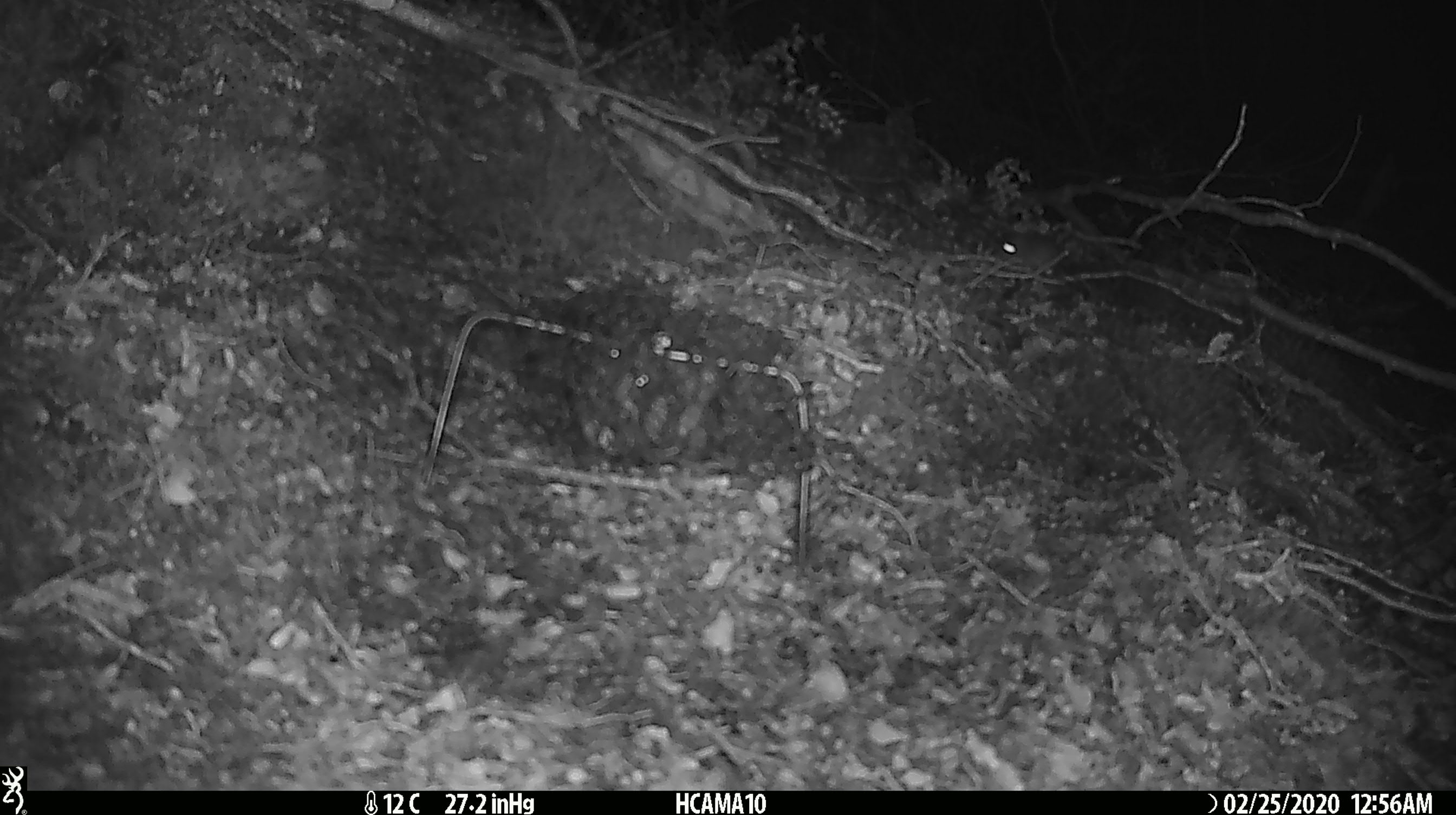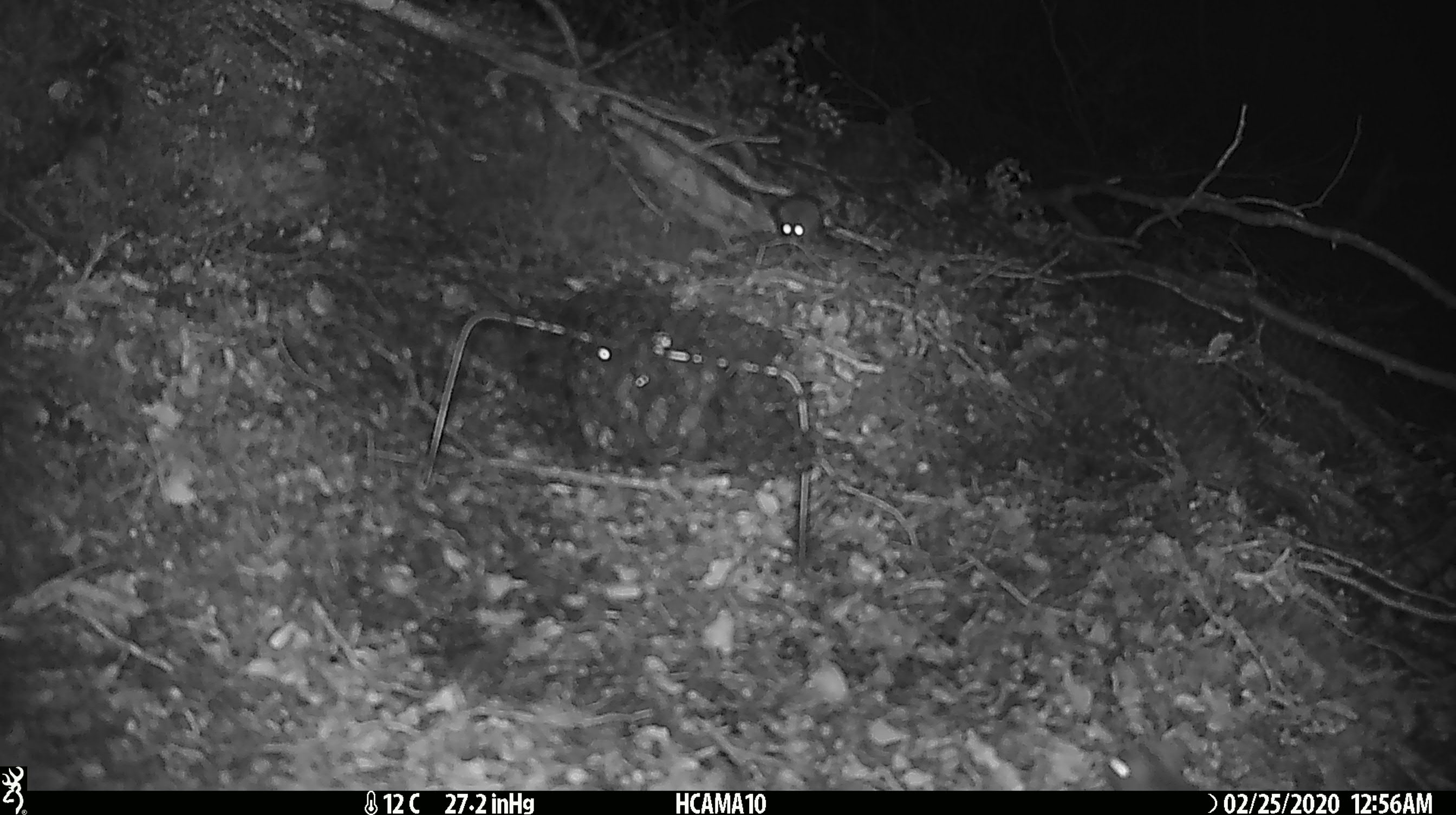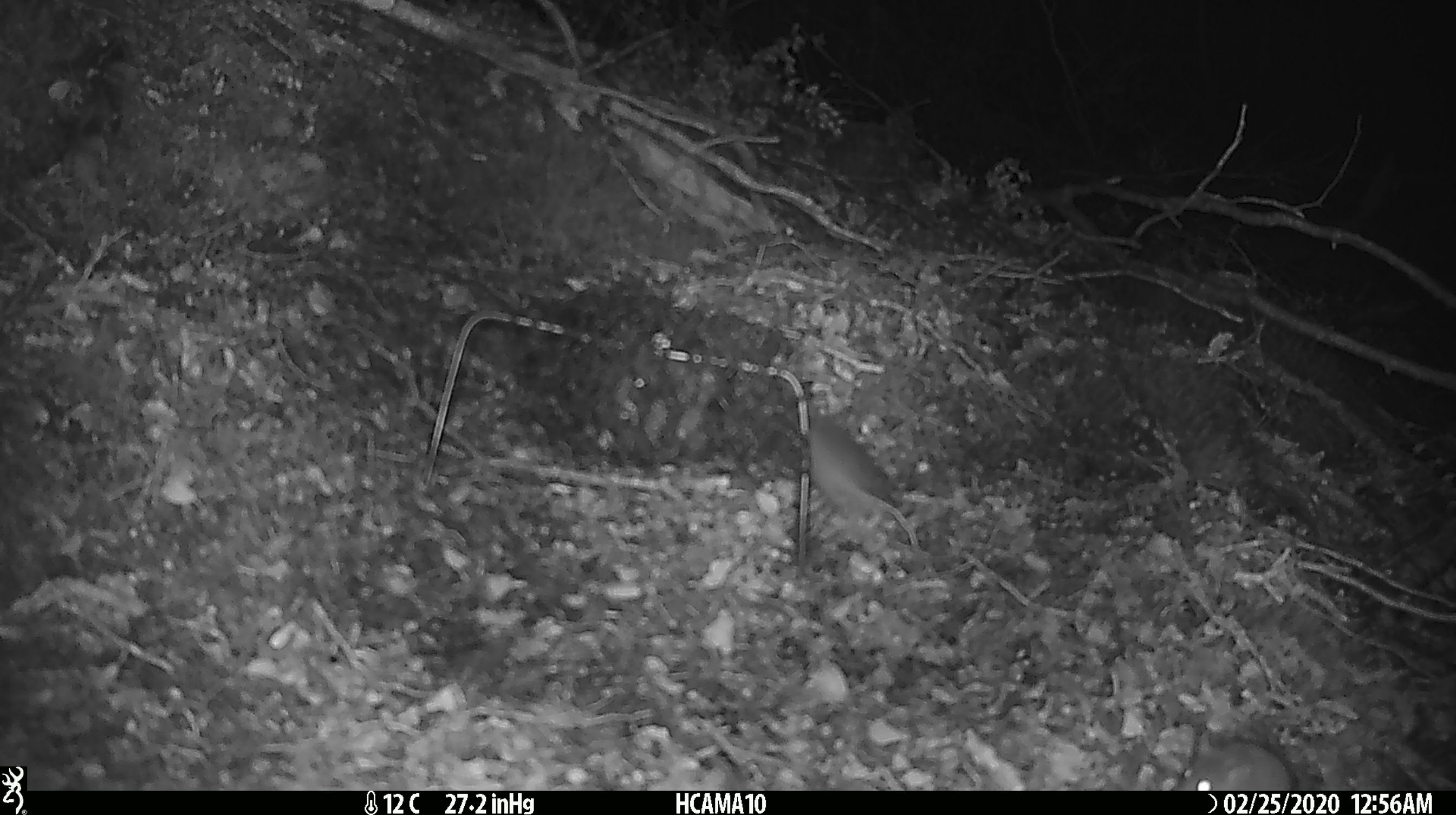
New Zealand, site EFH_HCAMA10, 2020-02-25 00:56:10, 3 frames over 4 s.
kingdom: Animalia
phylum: Chordata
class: Mammalia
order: Rodentia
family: Muridae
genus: Mus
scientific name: Mus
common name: mouse